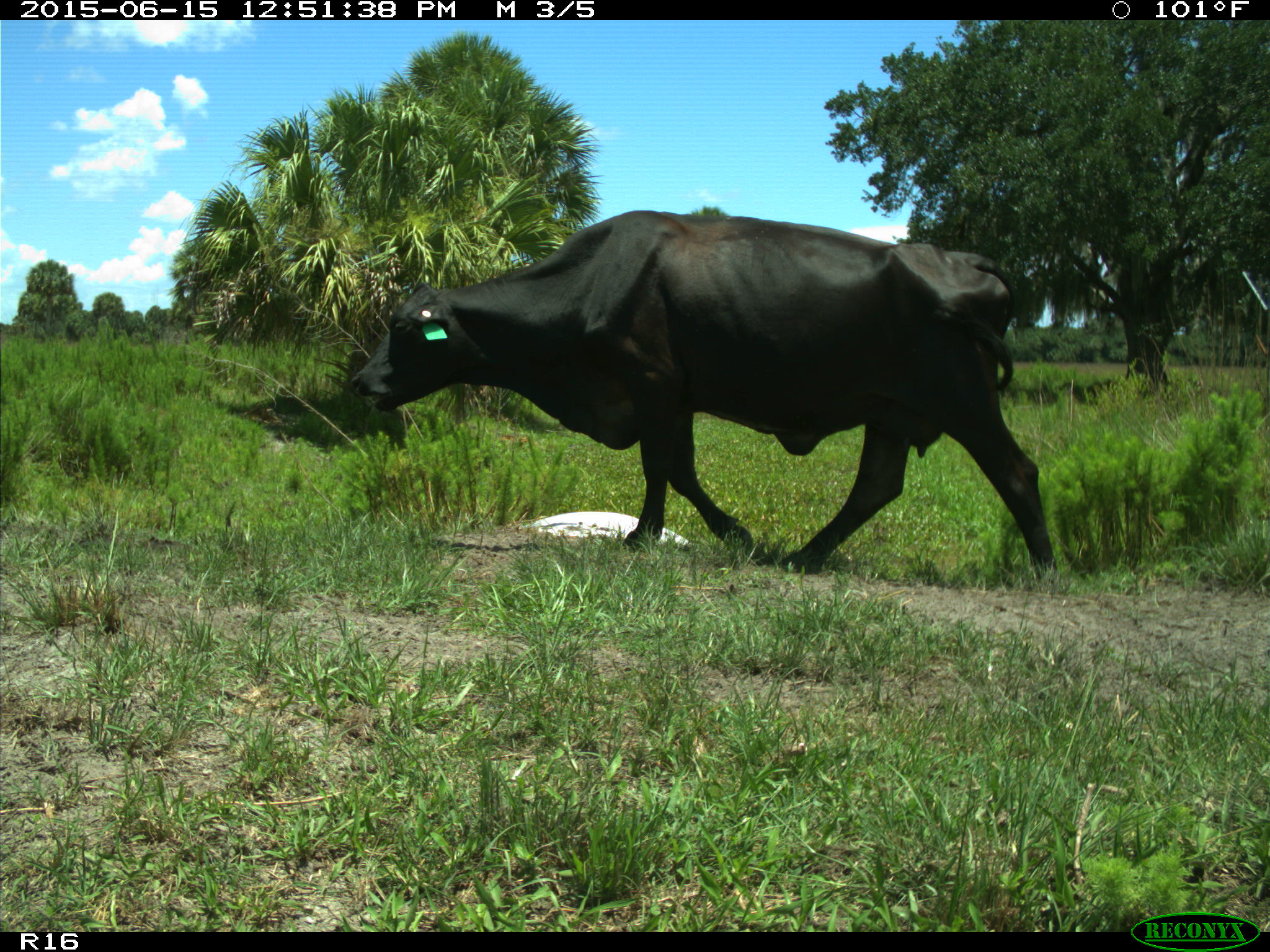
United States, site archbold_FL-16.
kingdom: Animalia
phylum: Chordata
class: Mammalia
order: Artiodactyla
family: Bovidae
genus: Bos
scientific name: Bos taurus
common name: domestic cow